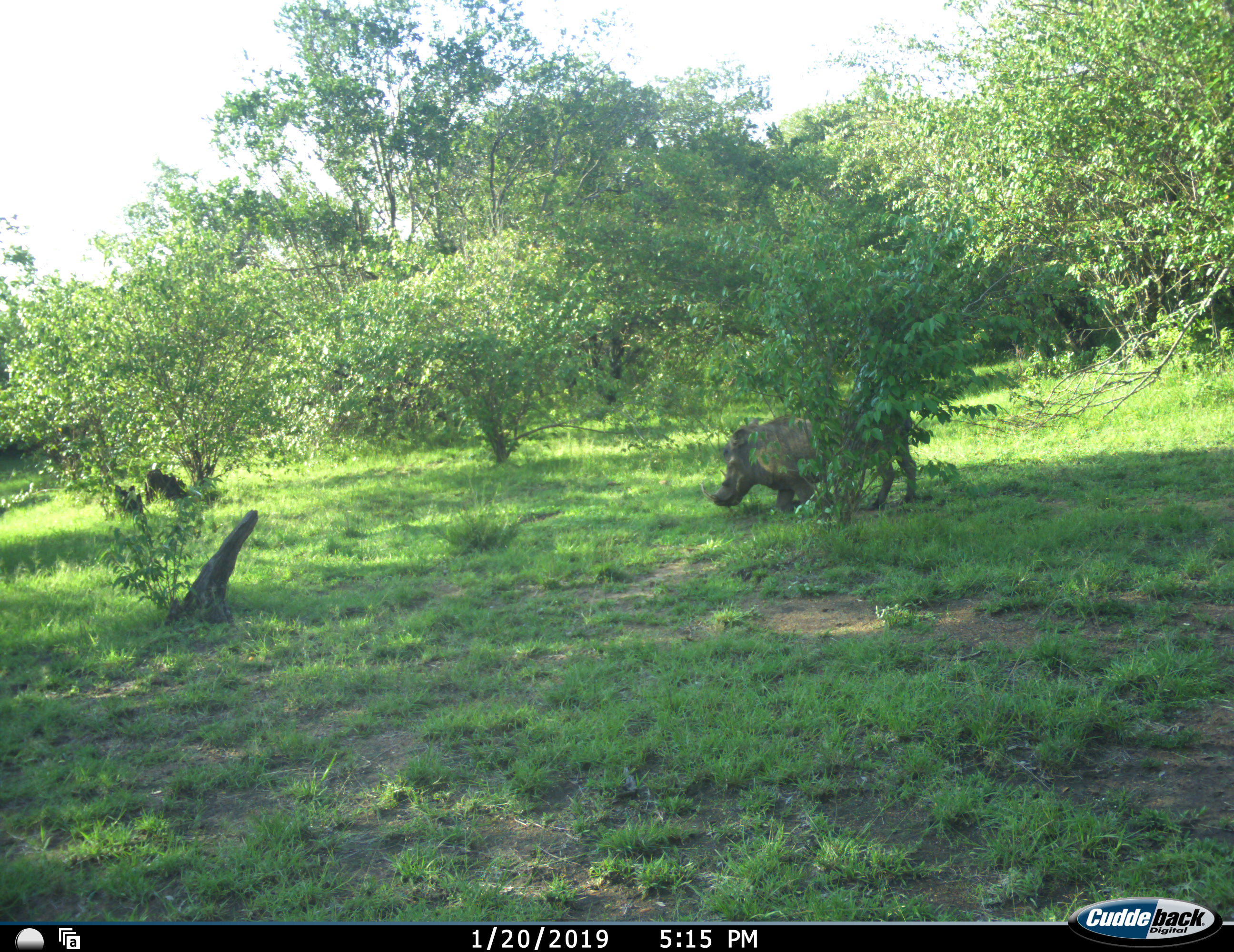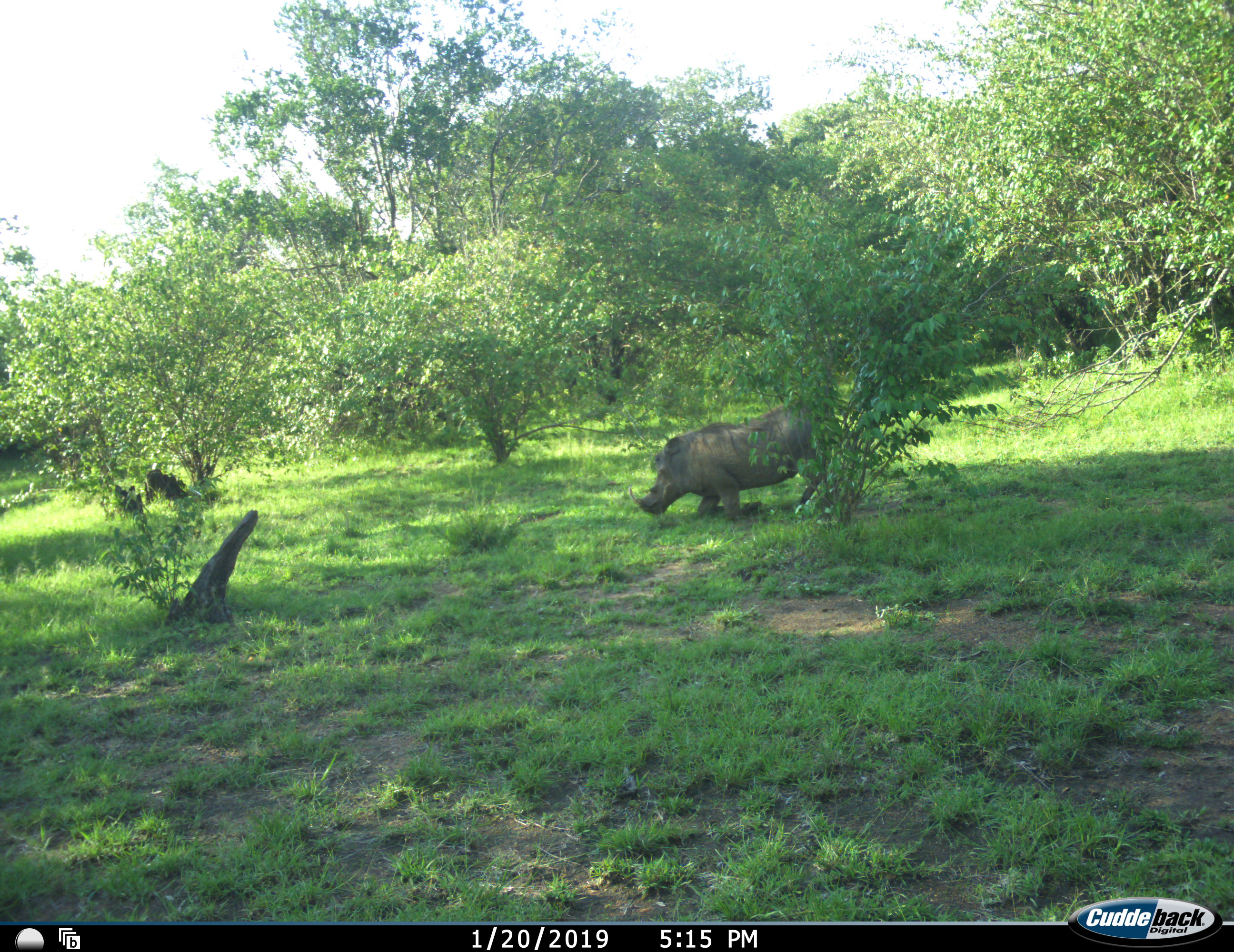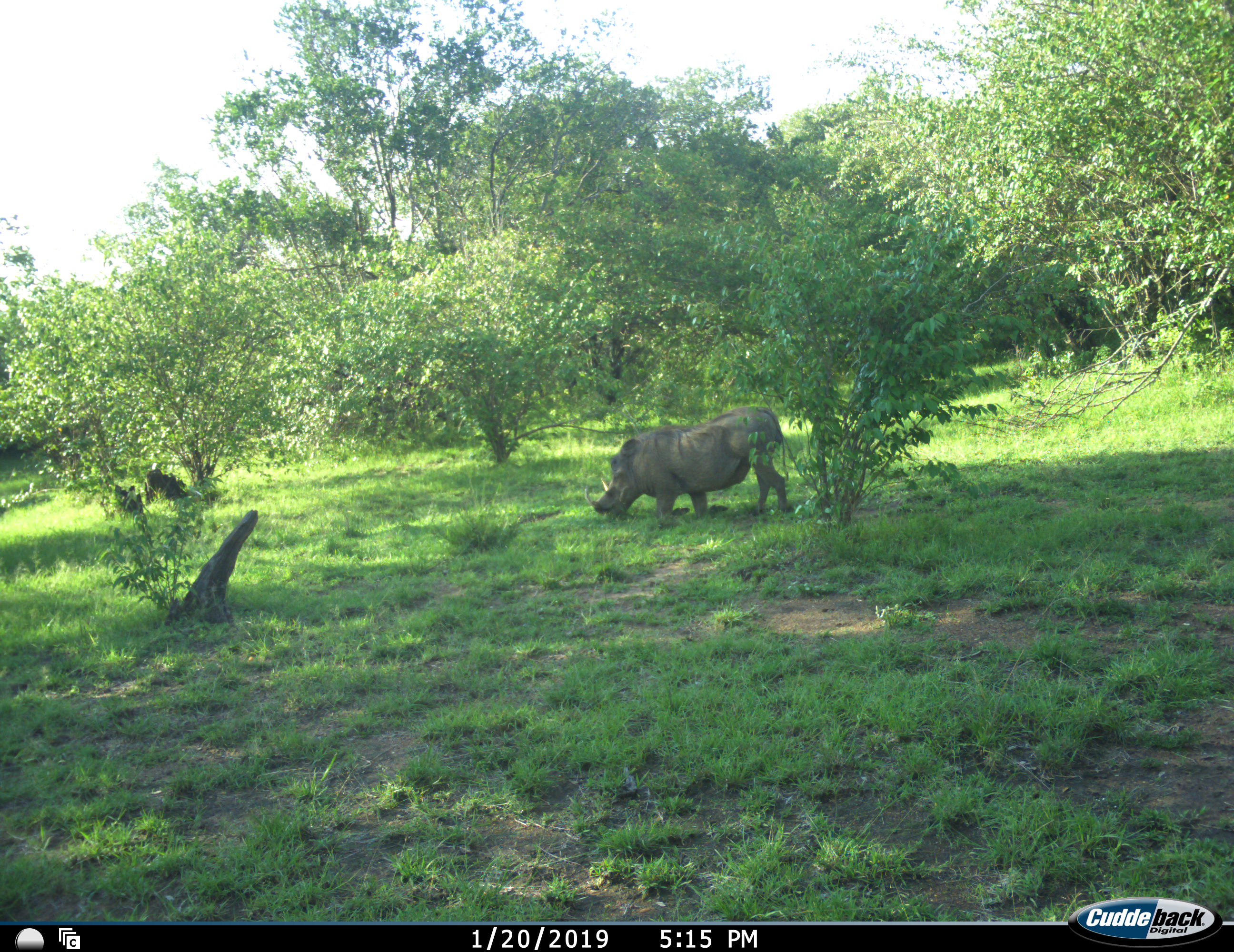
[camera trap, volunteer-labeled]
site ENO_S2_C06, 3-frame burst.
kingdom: Animalia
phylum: Chordata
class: Mammalia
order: Artiodactyla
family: Suidae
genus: Phacochoerus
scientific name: Phacochoerus africanus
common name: warthog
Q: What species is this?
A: Warthog (Phacochoerus africanus).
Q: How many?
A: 1.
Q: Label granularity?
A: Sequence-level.